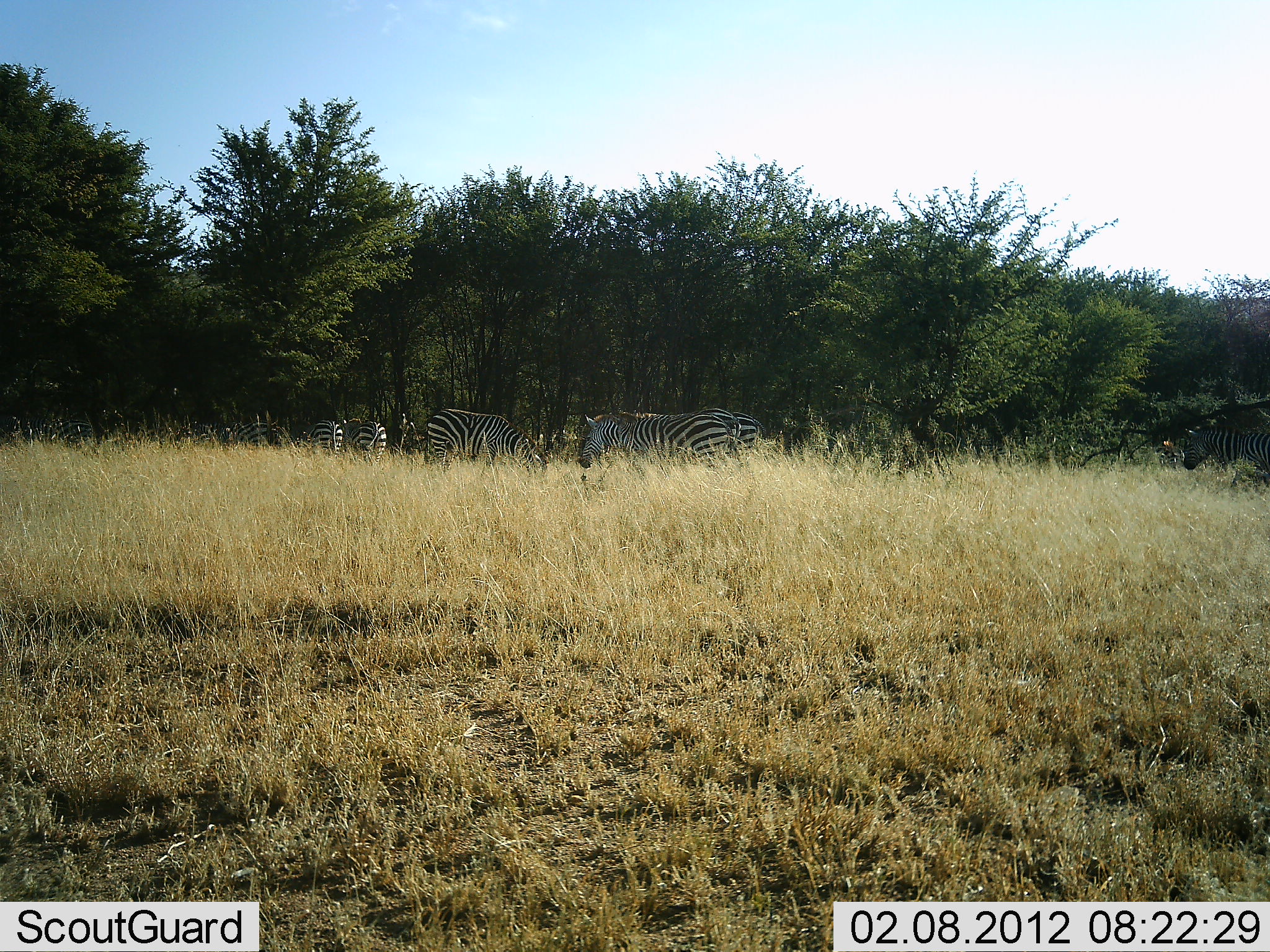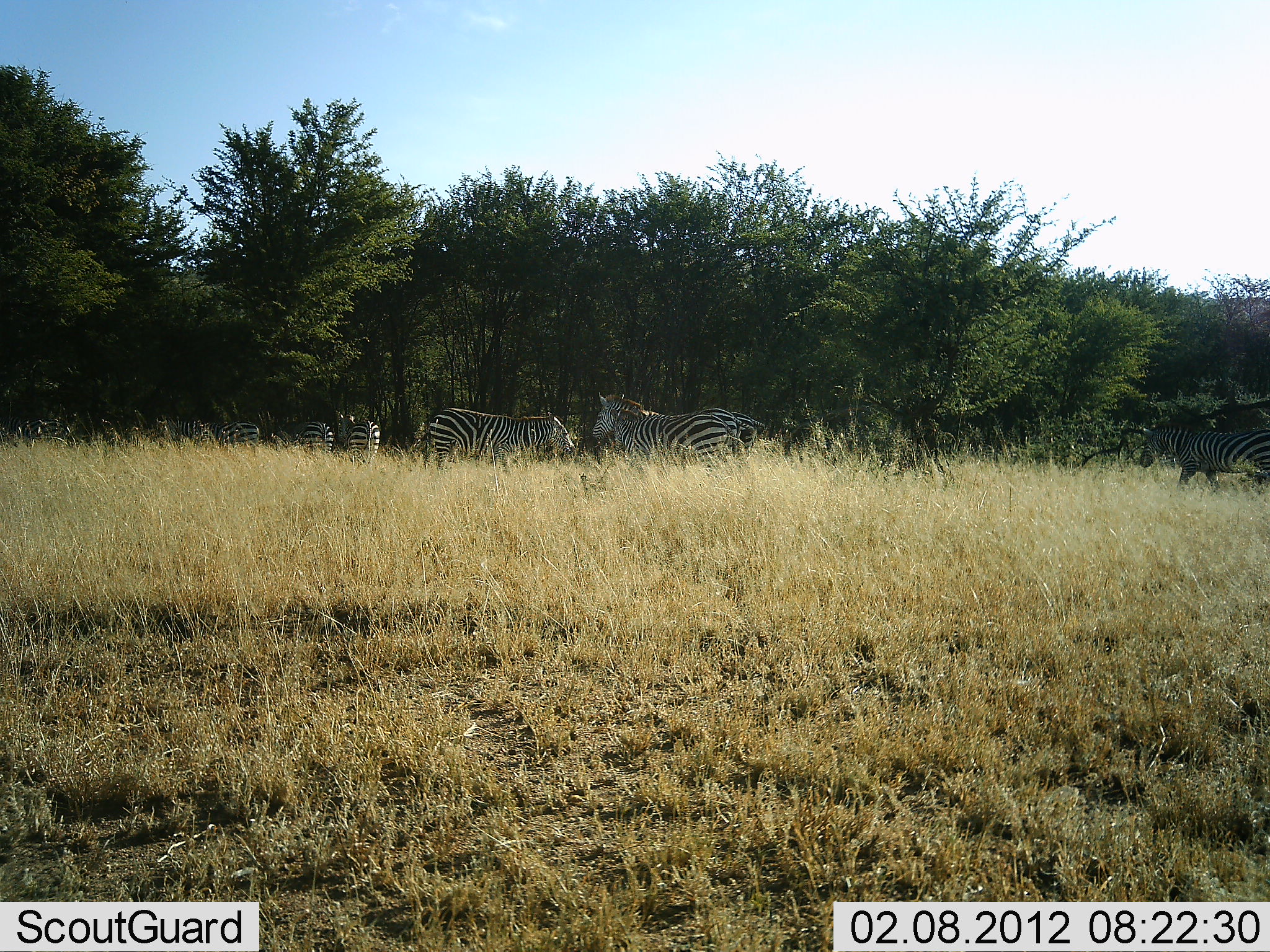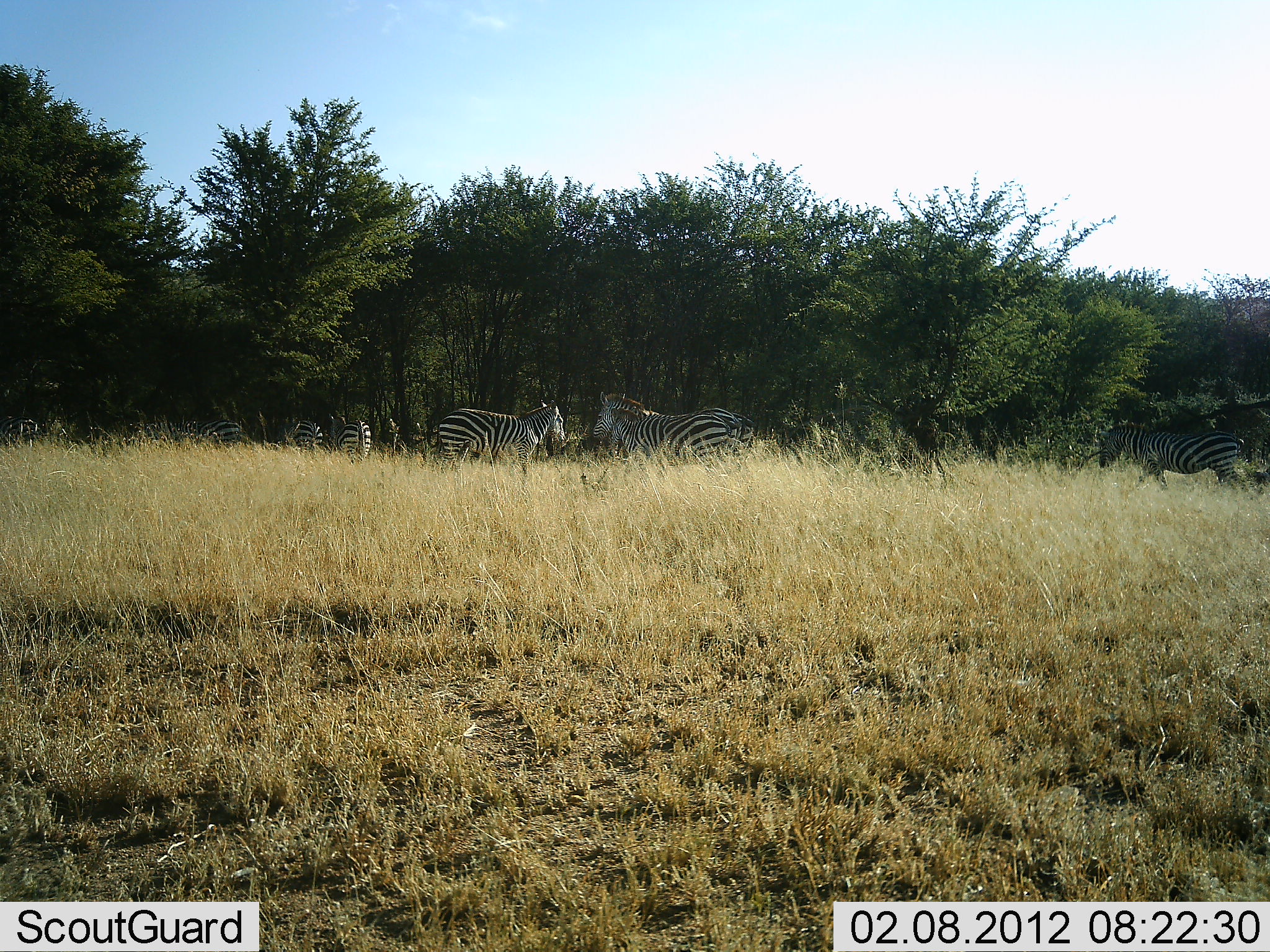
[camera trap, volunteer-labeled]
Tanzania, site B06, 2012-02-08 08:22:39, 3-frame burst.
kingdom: Animalia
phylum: Chordata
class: Mammalia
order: Perissodactyla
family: Equidae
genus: Equus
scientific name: Equus quagga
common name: plains zebra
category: zebra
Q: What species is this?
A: Zebra (plains zebra) (Equus quagga).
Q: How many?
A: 7.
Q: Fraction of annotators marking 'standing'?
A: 41%.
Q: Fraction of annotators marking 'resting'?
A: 0%.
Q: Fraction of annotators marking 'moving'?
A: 76%.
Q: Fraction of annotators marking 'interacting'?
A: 6%.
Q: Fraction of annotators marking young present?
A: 0%.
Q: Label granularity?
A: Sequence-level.